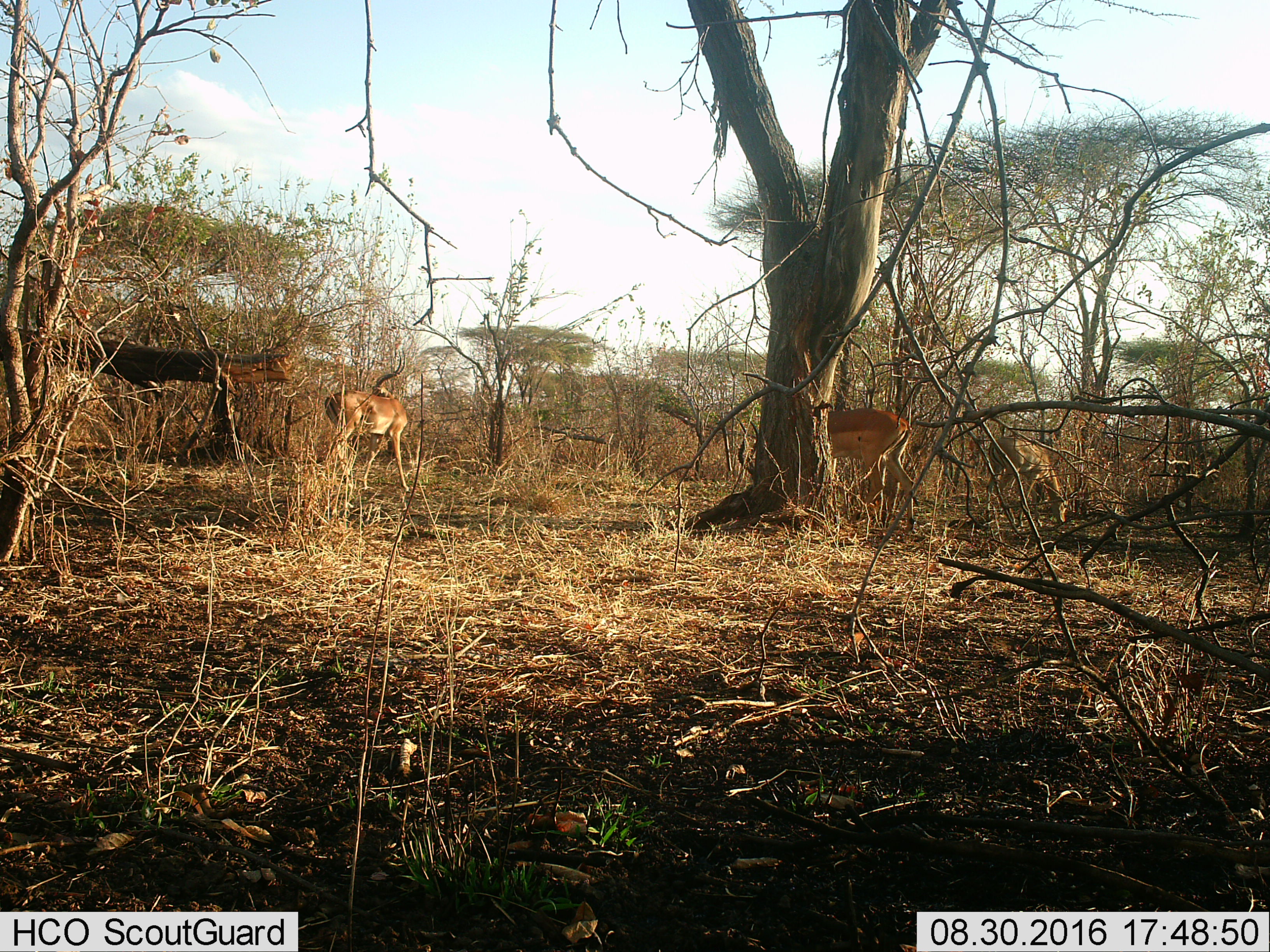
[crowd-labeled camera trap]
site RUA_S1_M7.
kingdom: Animalia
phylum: Chordata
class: Mammalia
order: Artiodactyla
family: Bovidae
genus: Aepyceros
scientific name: Aepyceros melampus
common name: impala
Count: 3.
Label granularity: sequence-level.